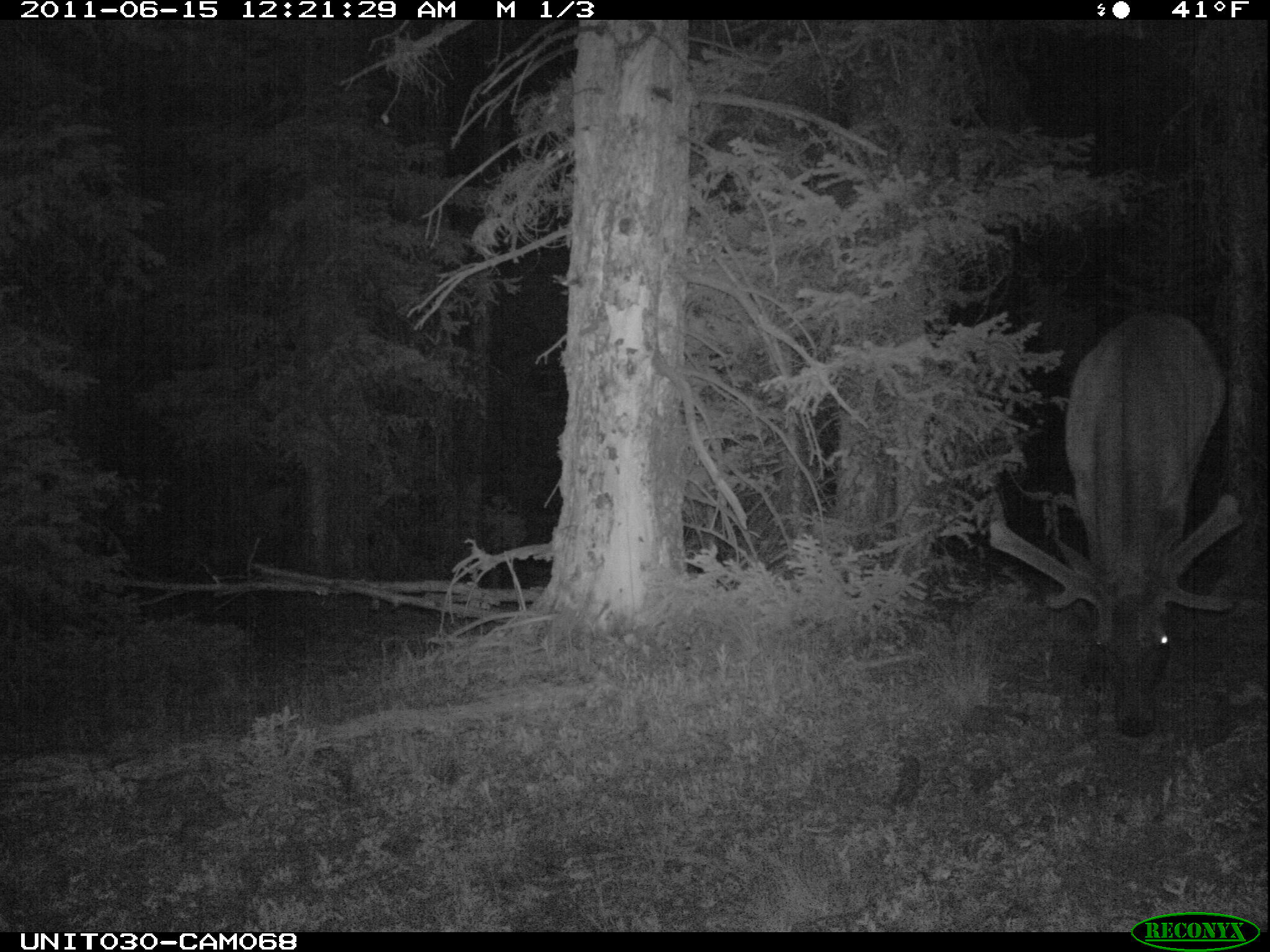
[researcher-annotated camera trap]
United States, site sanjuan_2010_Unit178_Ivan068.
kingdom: Animalia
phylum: Chordata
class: Mammalia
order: Artiodactyla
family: Cervidae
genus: Cervus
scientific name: Cervus elaphus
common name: red deer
Cervus elaphus (red deer).